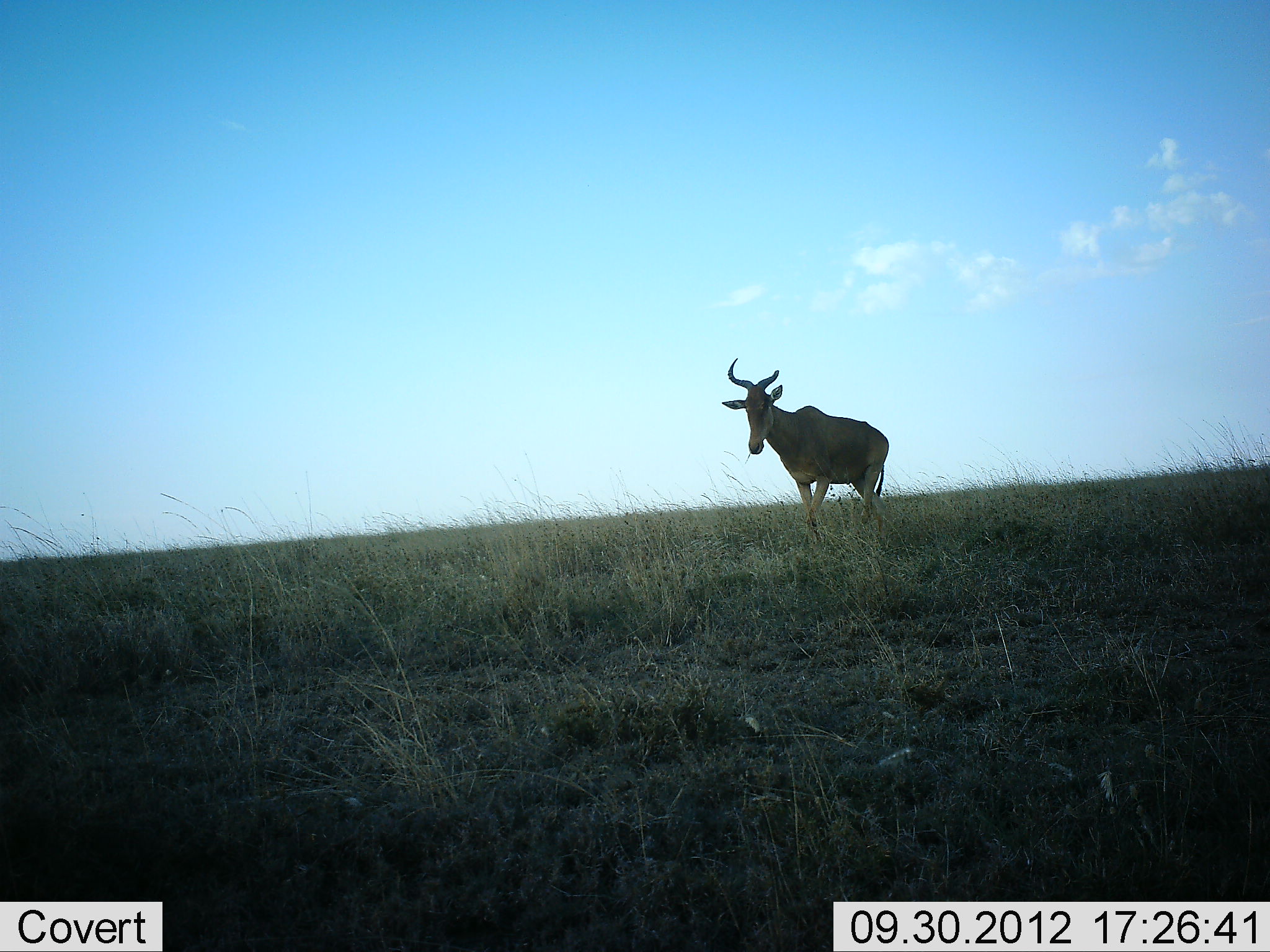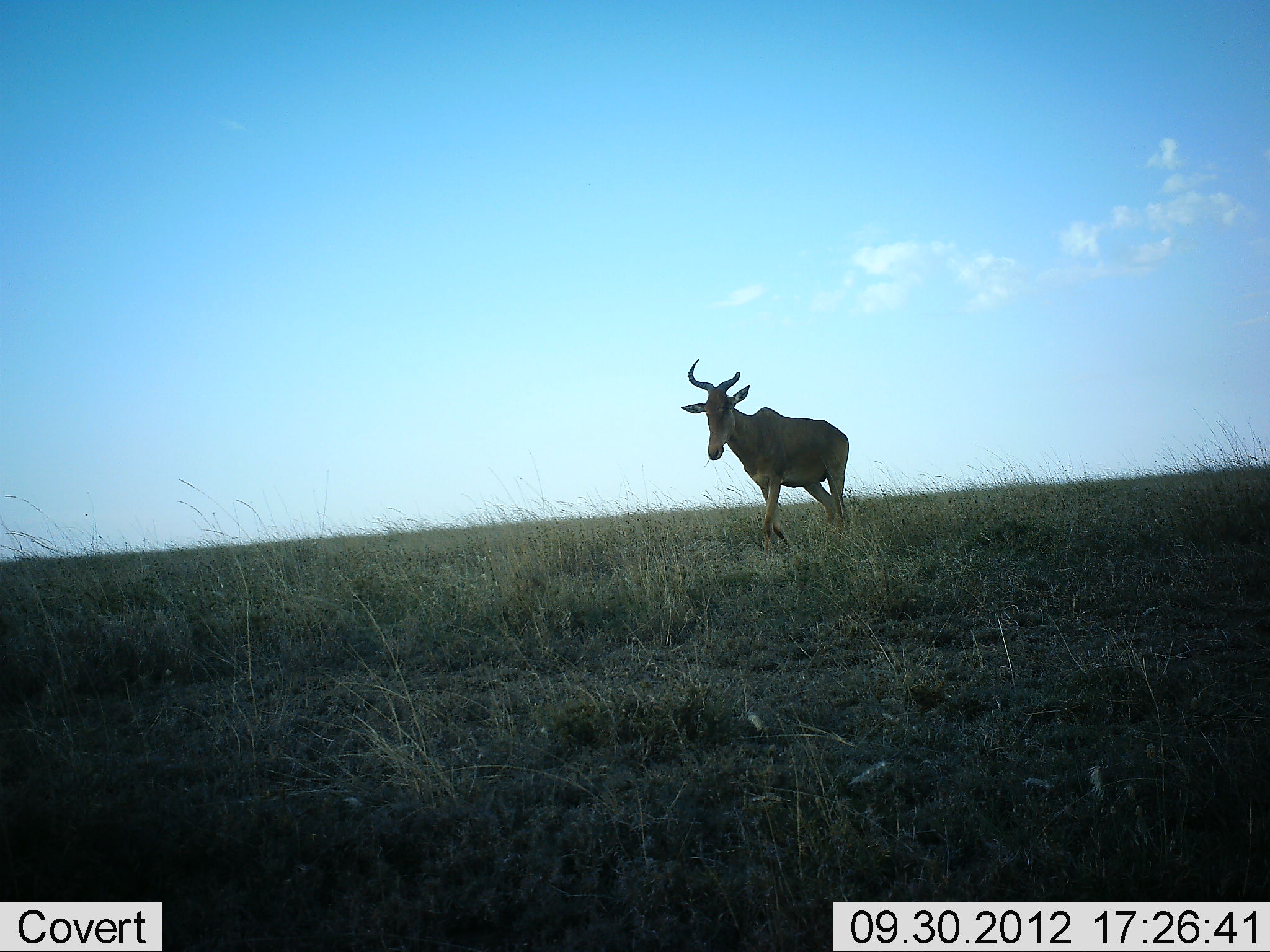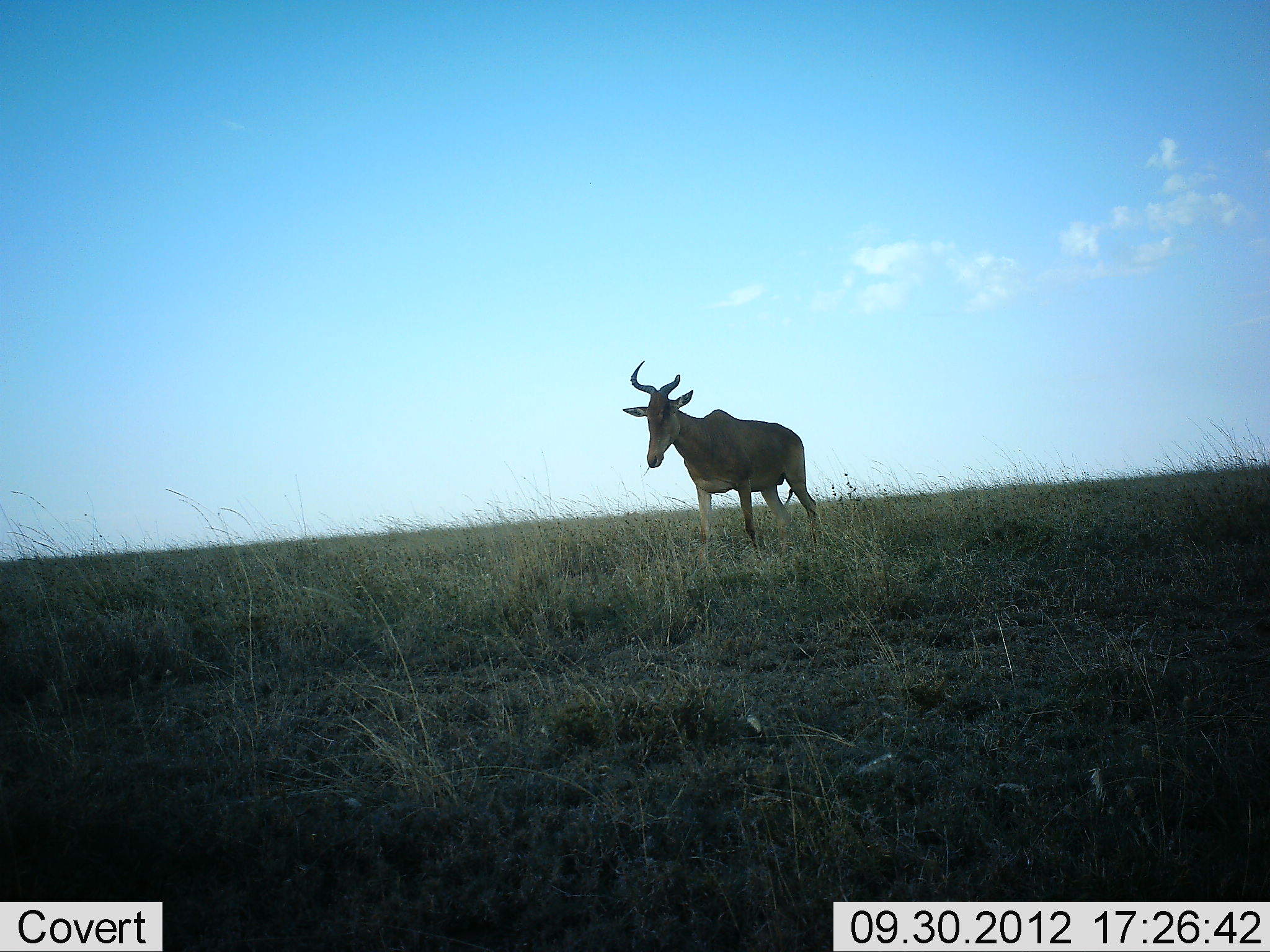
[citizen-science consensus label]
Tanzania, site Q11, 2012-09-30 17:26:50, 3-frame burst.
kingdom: Animalia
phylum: Chordata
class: Mammalia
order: Artiodactyla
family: Bovidae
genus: Alcelaphus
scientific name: Alcelaphus buselaphus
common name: hartebeest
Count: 1.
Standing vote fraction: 30%.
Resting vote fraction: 0%.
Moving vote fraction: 90%.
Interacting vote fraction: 0%.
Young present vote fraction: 0%.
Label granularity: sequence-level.